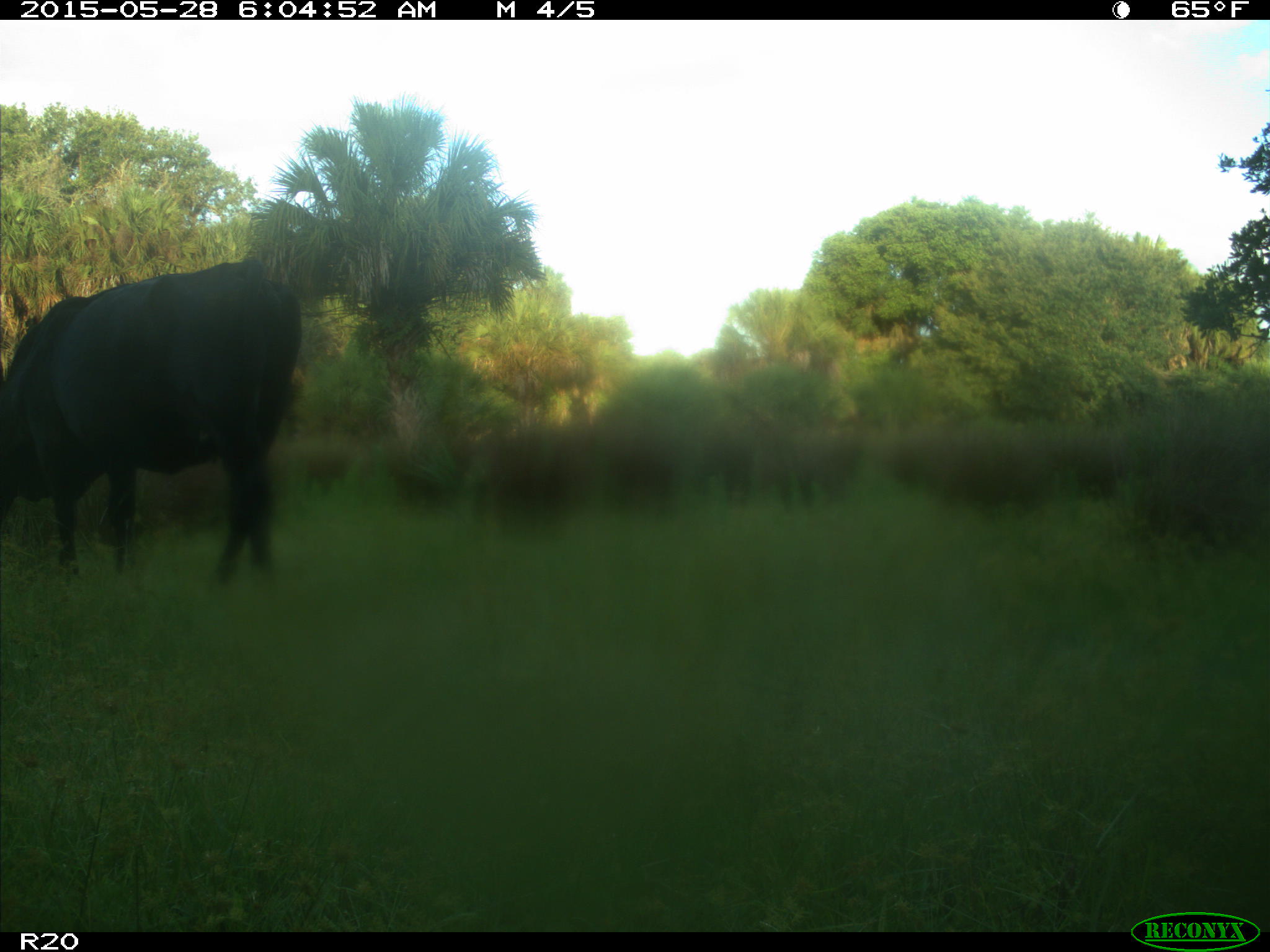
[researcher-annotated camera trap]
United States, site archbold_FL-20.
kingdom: Animalia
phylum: Chordata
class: Mammalia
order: Artiodactyla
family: Bovidae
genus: Bos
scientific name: Bos taurus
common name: domestic cow